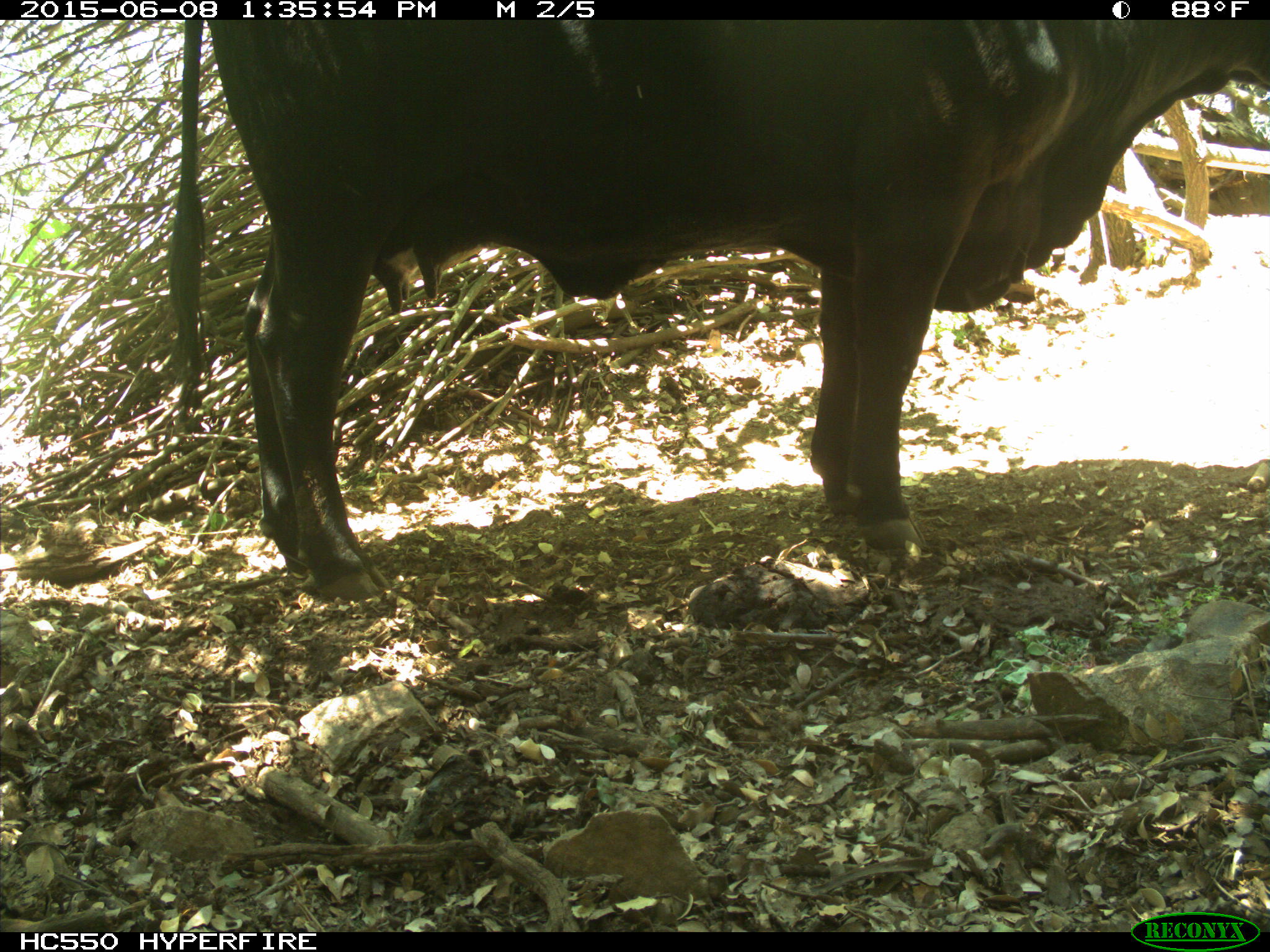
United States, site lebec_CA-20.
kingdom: Animalia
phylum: Chordata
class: Mammalia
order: Artiodactyla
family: Bovidae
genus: Bos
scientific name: Bos taurus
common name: domestic cow